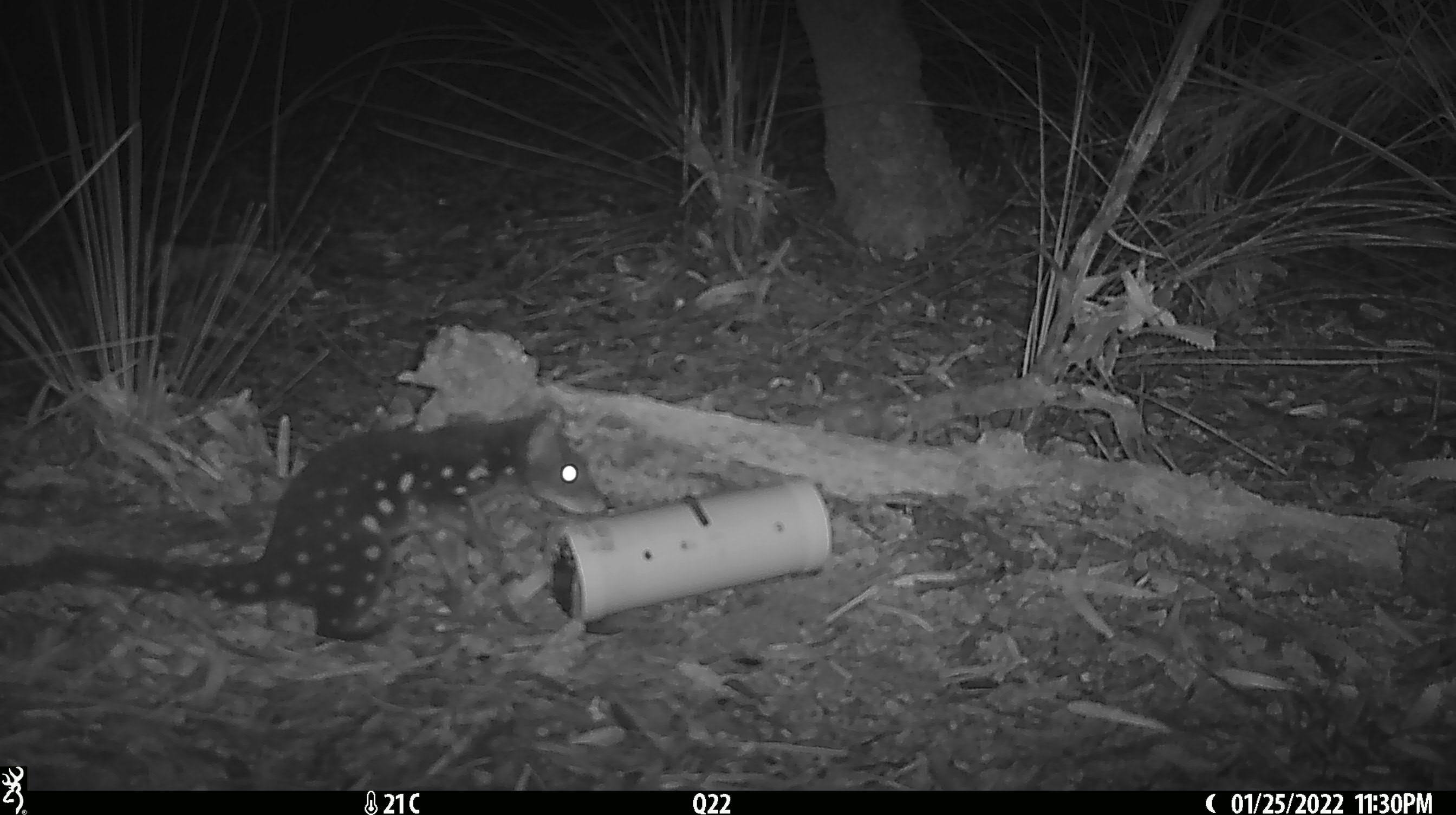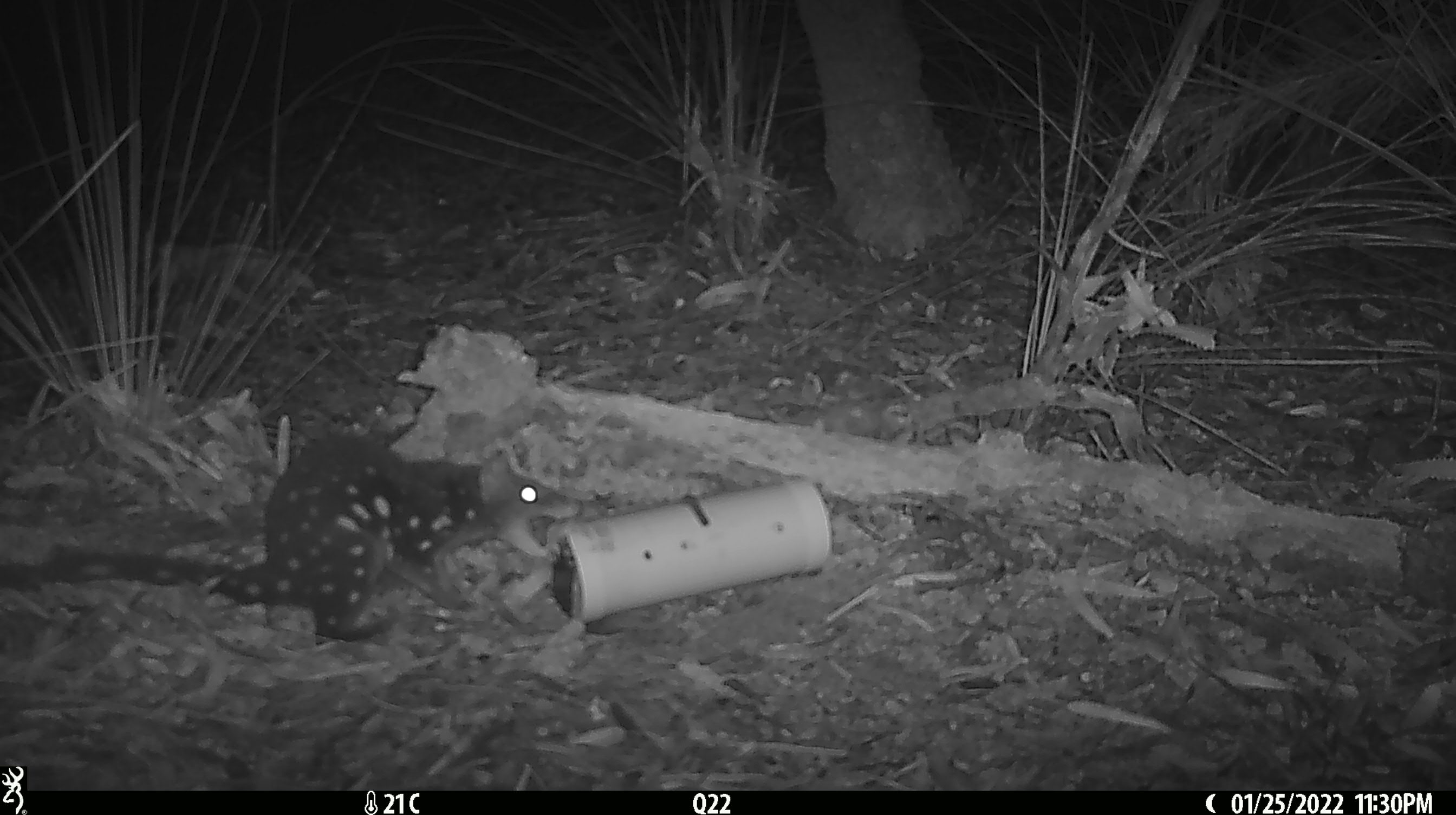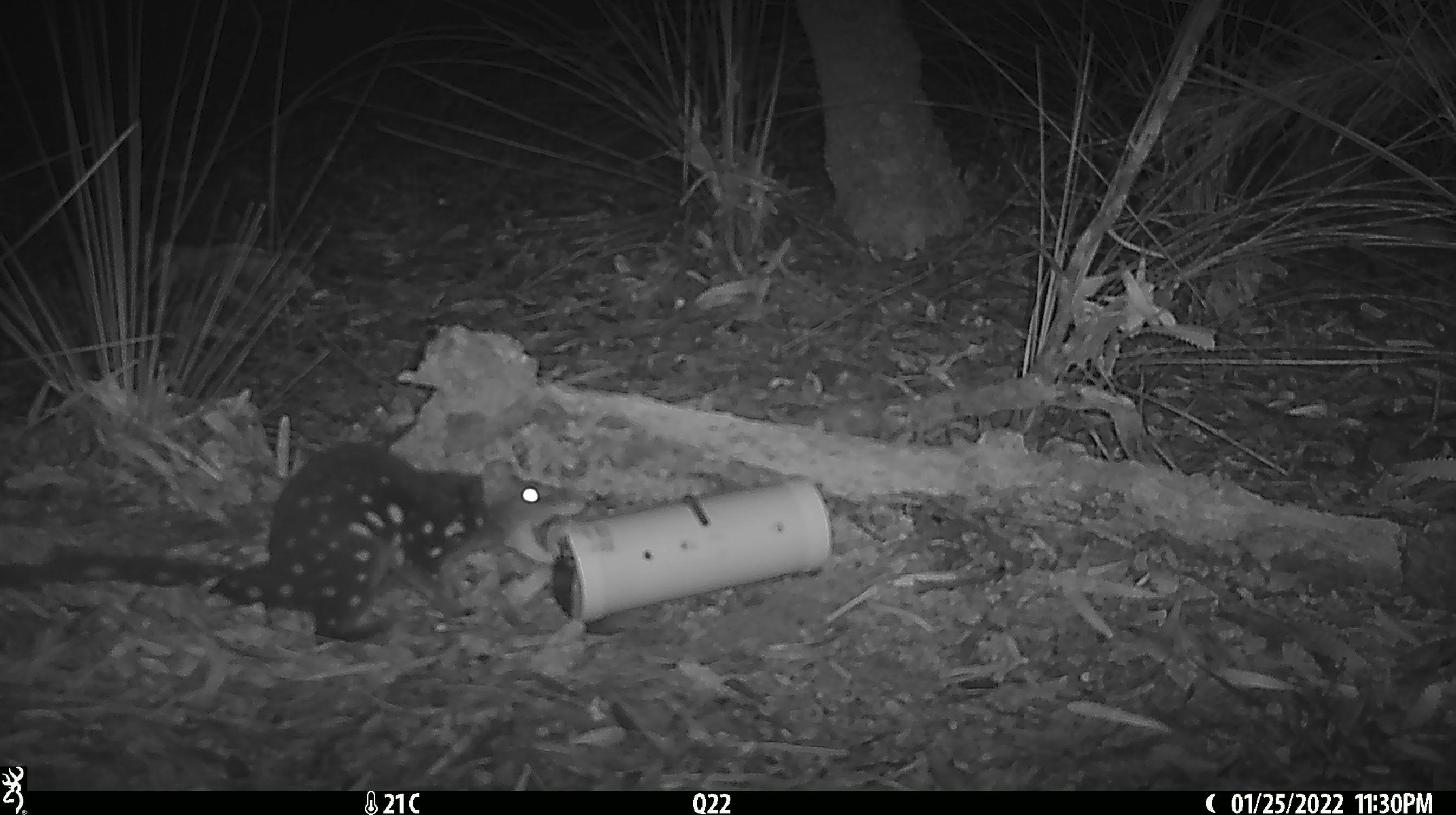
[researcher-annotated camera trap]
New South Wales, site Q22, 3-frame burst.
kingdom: Animalia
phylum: Chordata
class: Mammalia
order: Dasyuromorphia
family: Dasyuridae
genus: Dasyurus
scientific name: Dasyurus maculatus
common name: spotted-tailed quoll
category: quoll